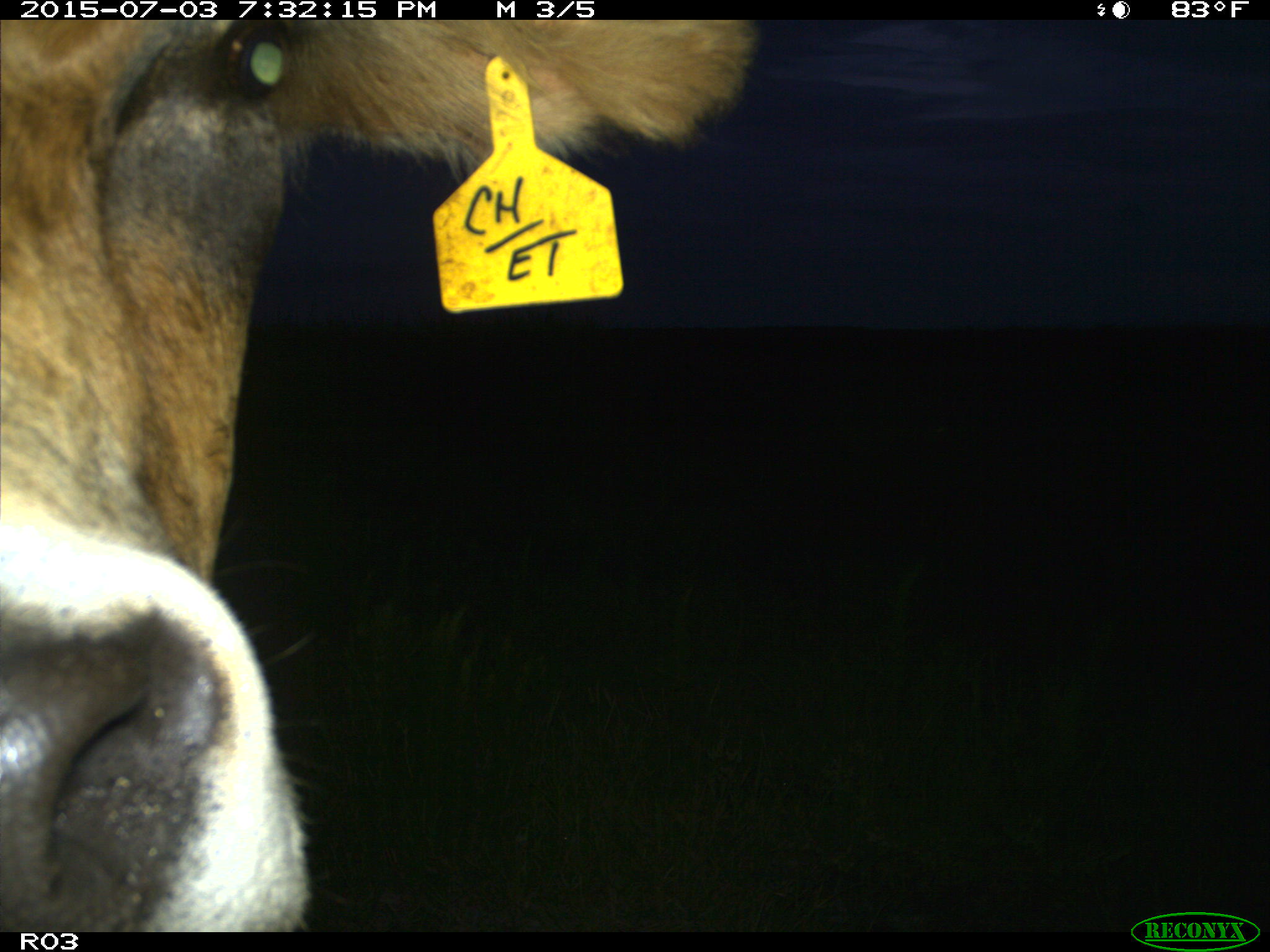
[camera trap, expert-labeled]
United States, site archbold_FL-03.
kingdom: Animalia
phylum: Chordata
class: Mammalia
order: Artiodactyla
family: Bovidae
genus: Bos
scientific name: Bos taurus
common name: domestic cow